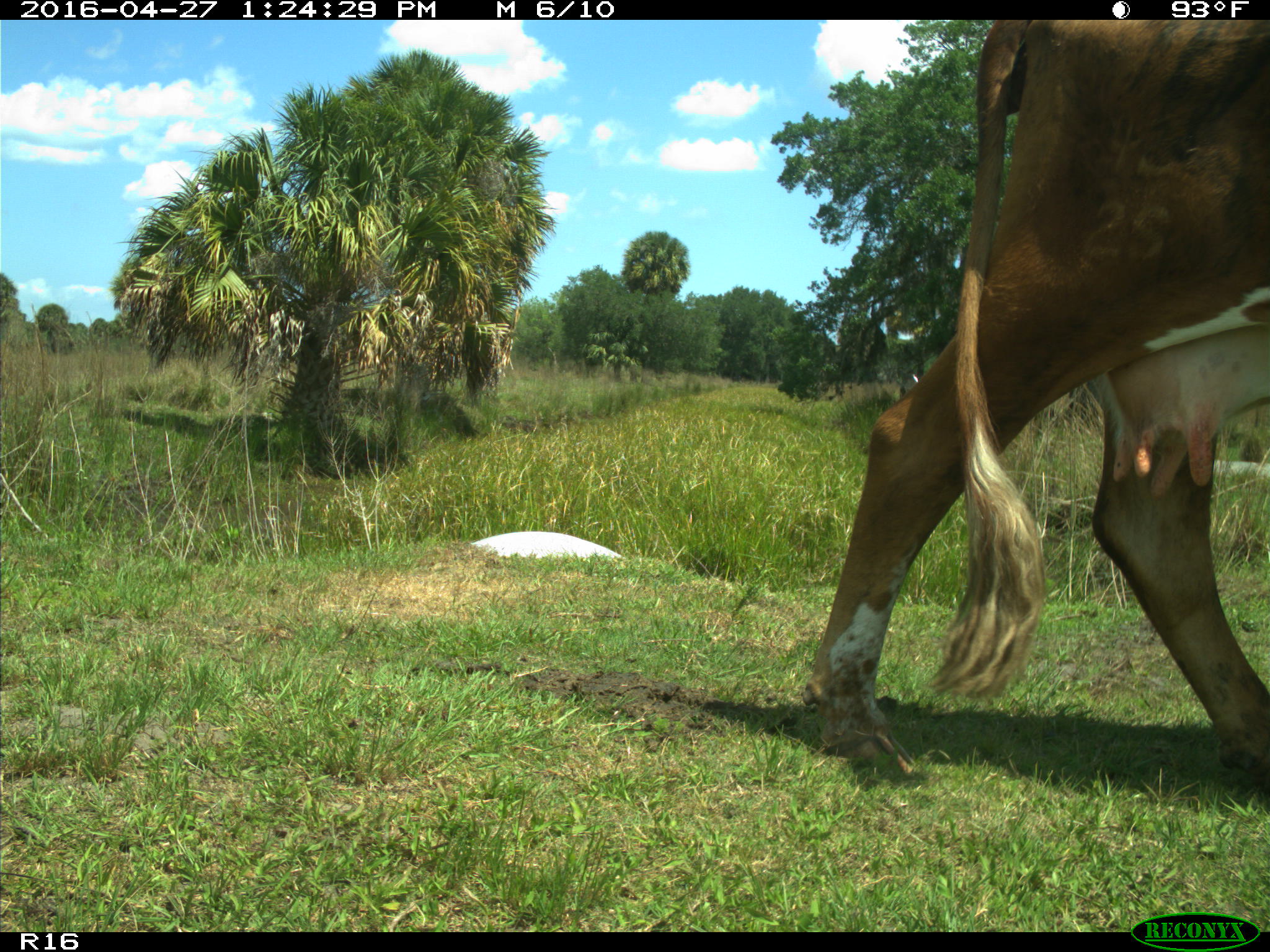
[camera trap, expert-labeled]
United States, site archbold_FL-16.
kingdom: Animalia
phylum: Chordata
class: Mammalia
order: Artiodactyla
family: Bovidae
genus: Bos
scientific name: Bos taurus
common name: domestic cow